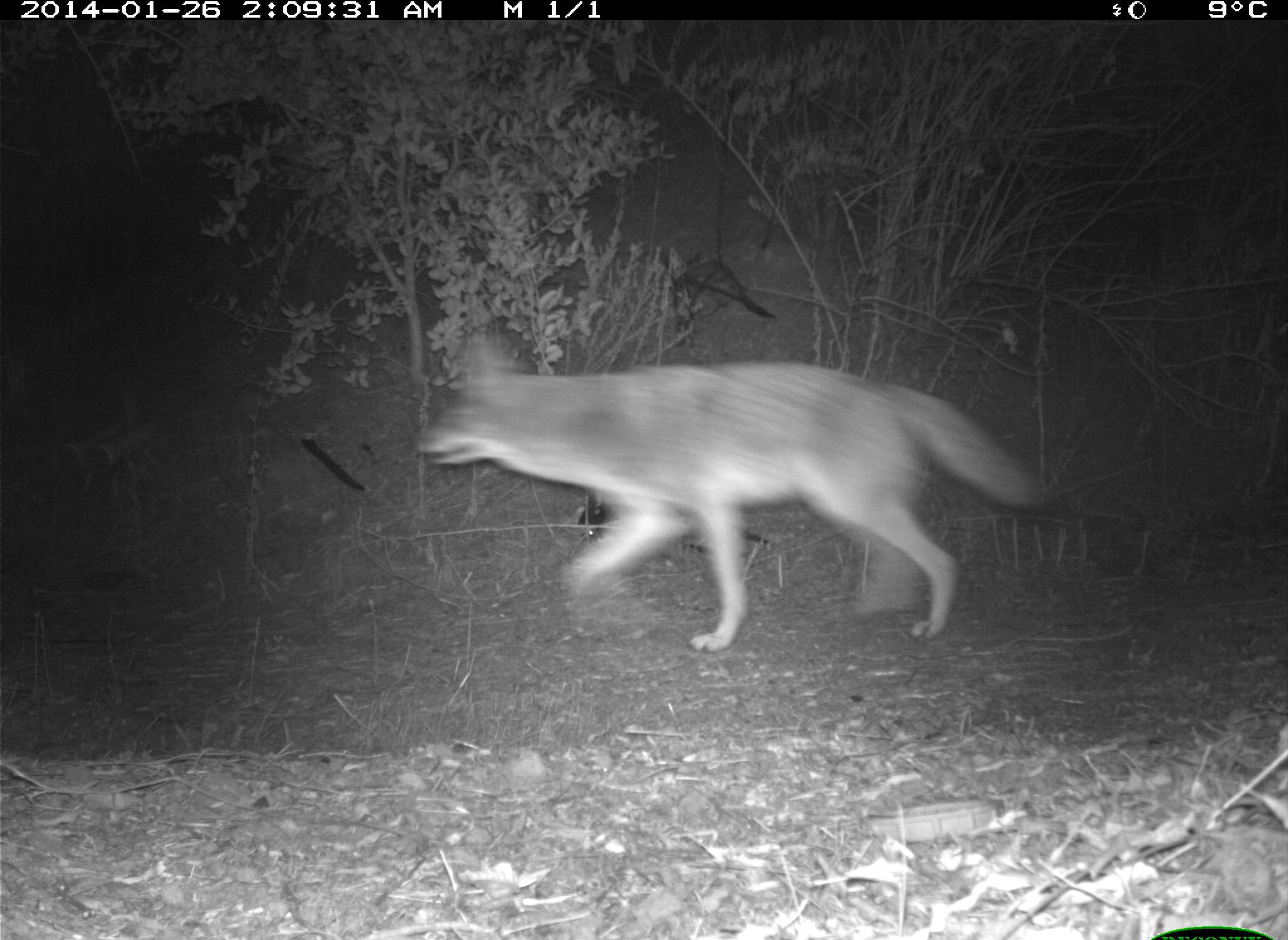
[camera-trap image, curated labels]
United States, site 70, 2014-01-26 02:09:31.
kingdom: Animalia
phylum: Chordata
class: Mammalia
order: Carnivora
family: Canidae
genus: Canis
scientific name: Canis latrans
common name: coyote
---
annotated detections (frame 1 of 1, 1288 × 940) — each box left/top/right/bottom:
coyote: 418/331/1049/656